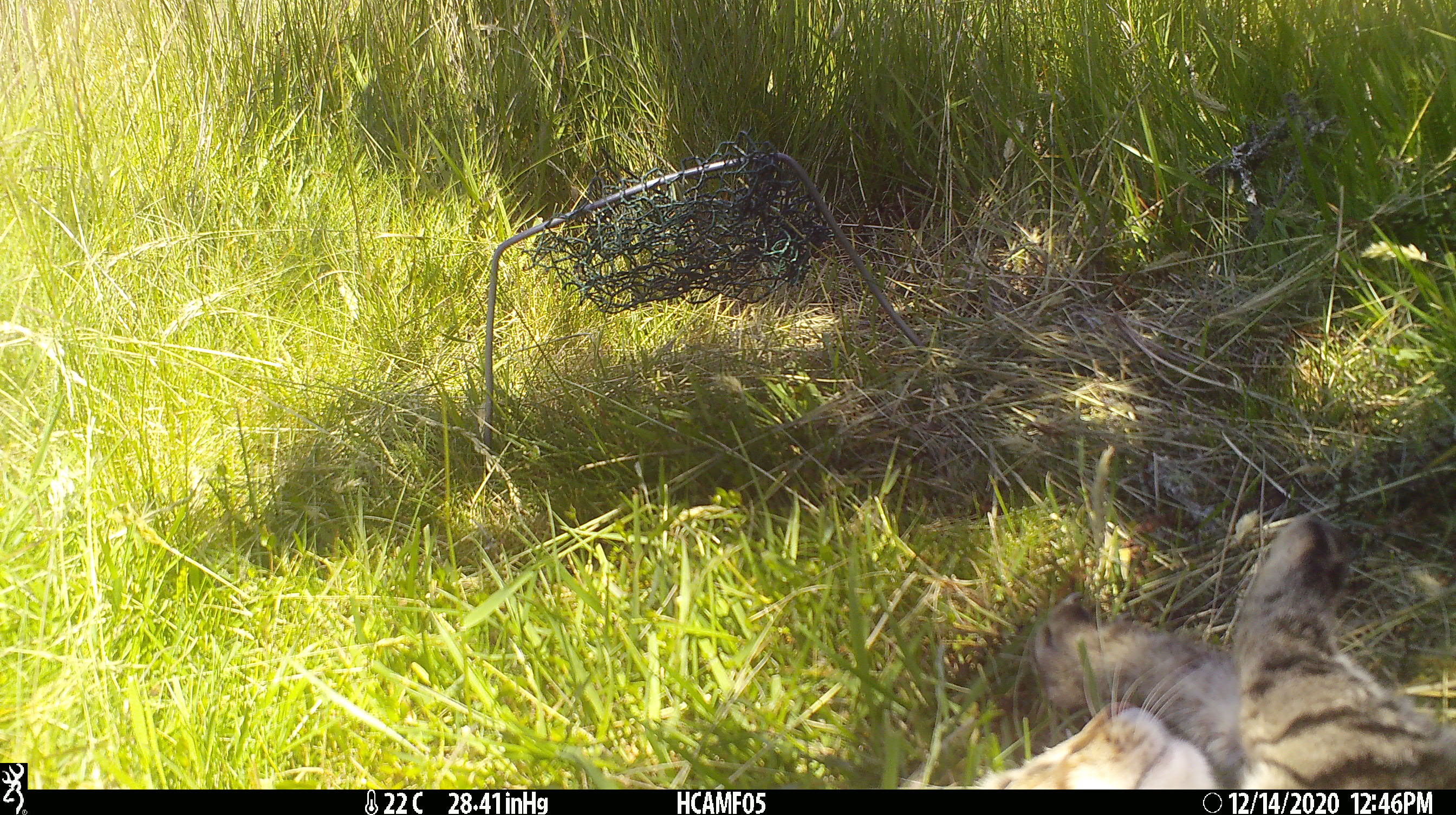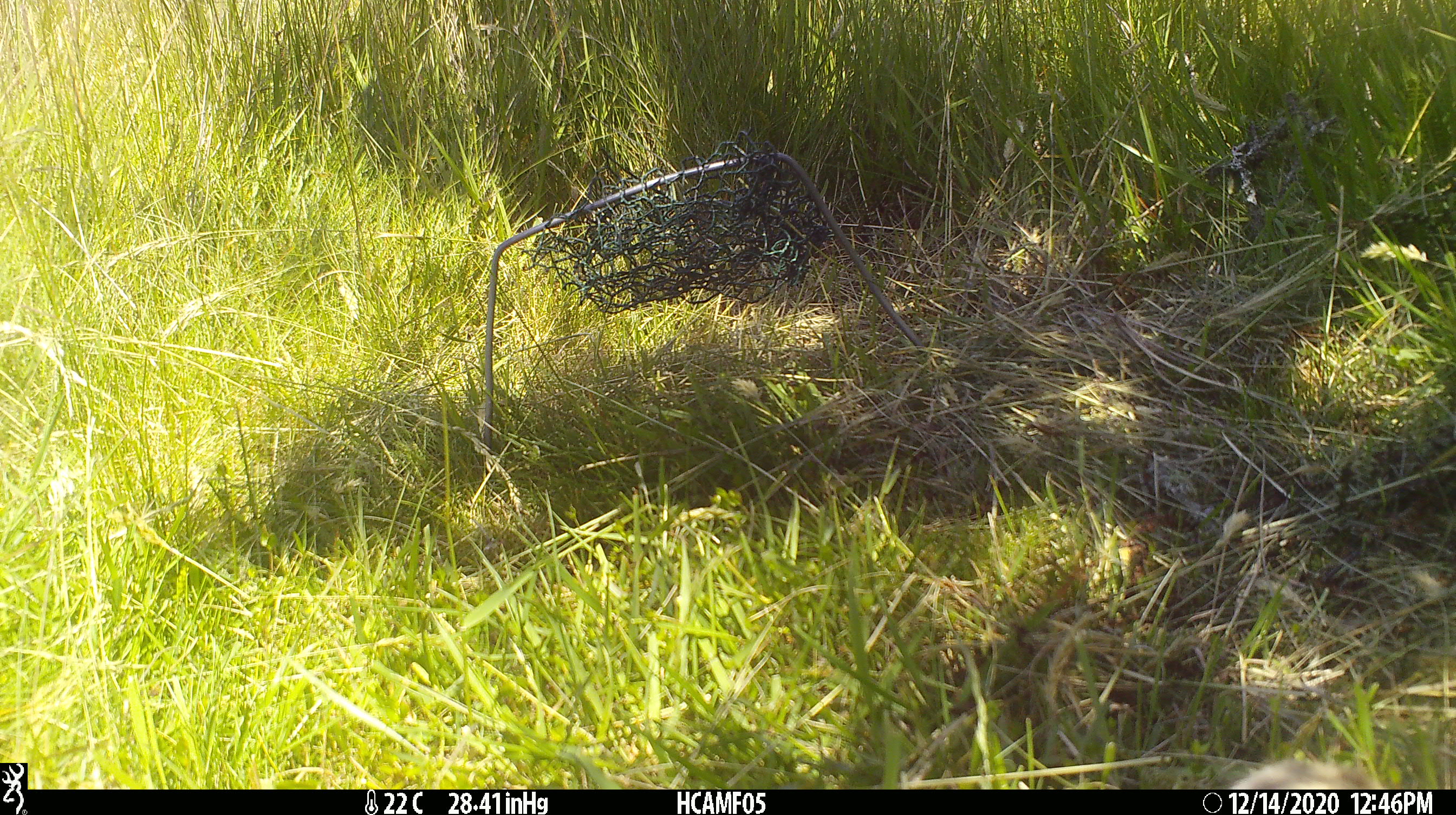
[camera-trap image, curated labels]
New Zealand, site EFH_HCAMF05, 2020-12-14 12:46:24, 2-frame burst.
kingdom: Animalia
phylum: Chordata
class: Mammalia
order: Carnivora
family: Felidae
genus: Felis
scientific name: Felis catus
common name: domestic cat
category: cat